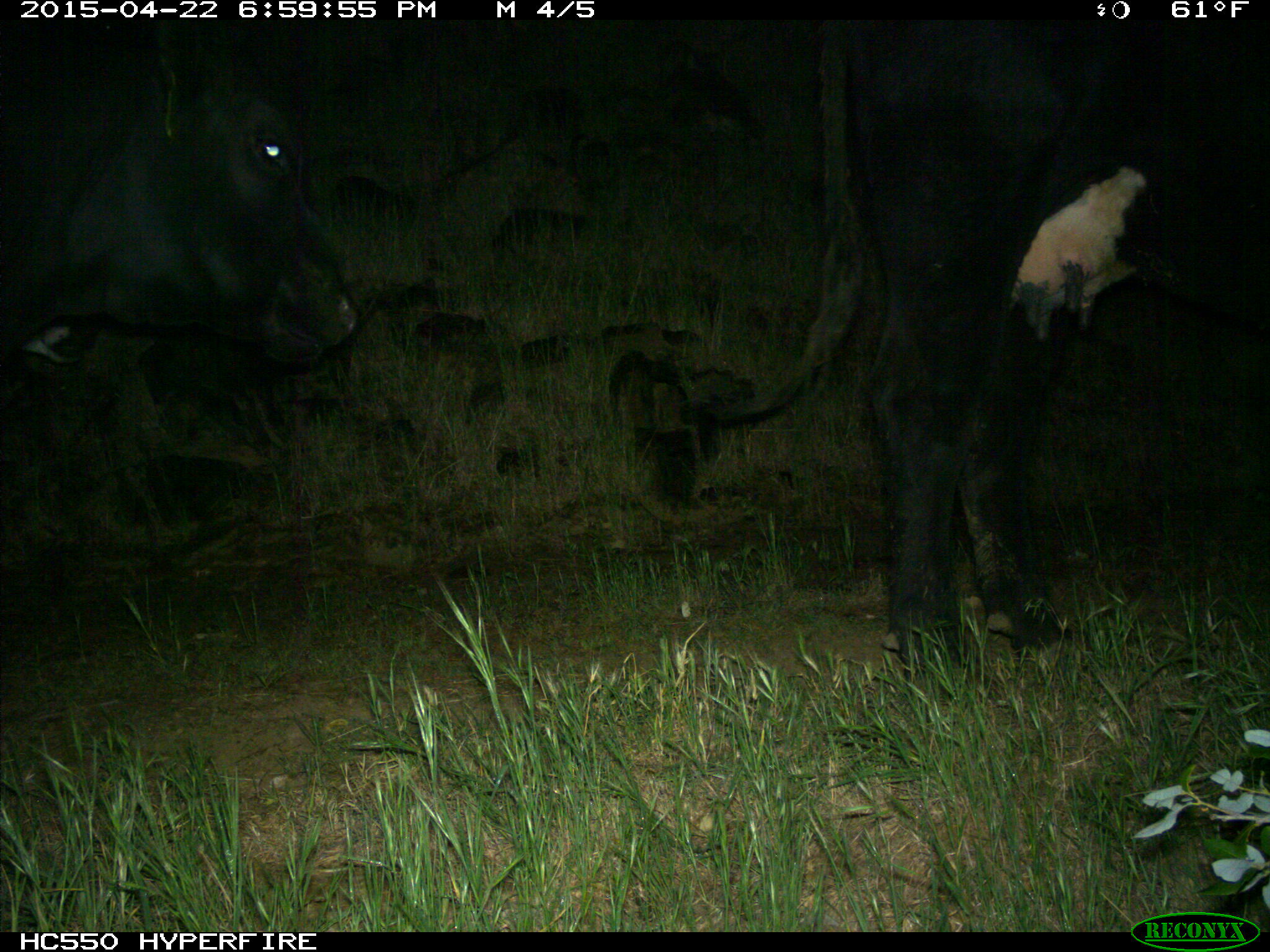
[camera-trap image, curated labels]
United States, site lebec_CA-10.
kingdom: Animalia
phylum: Chordata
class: Mammalia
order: Artiodactyla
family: Bovidae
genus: Bos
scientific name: Bos taurus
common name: domestic cow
Bos taurus (domestic cow).